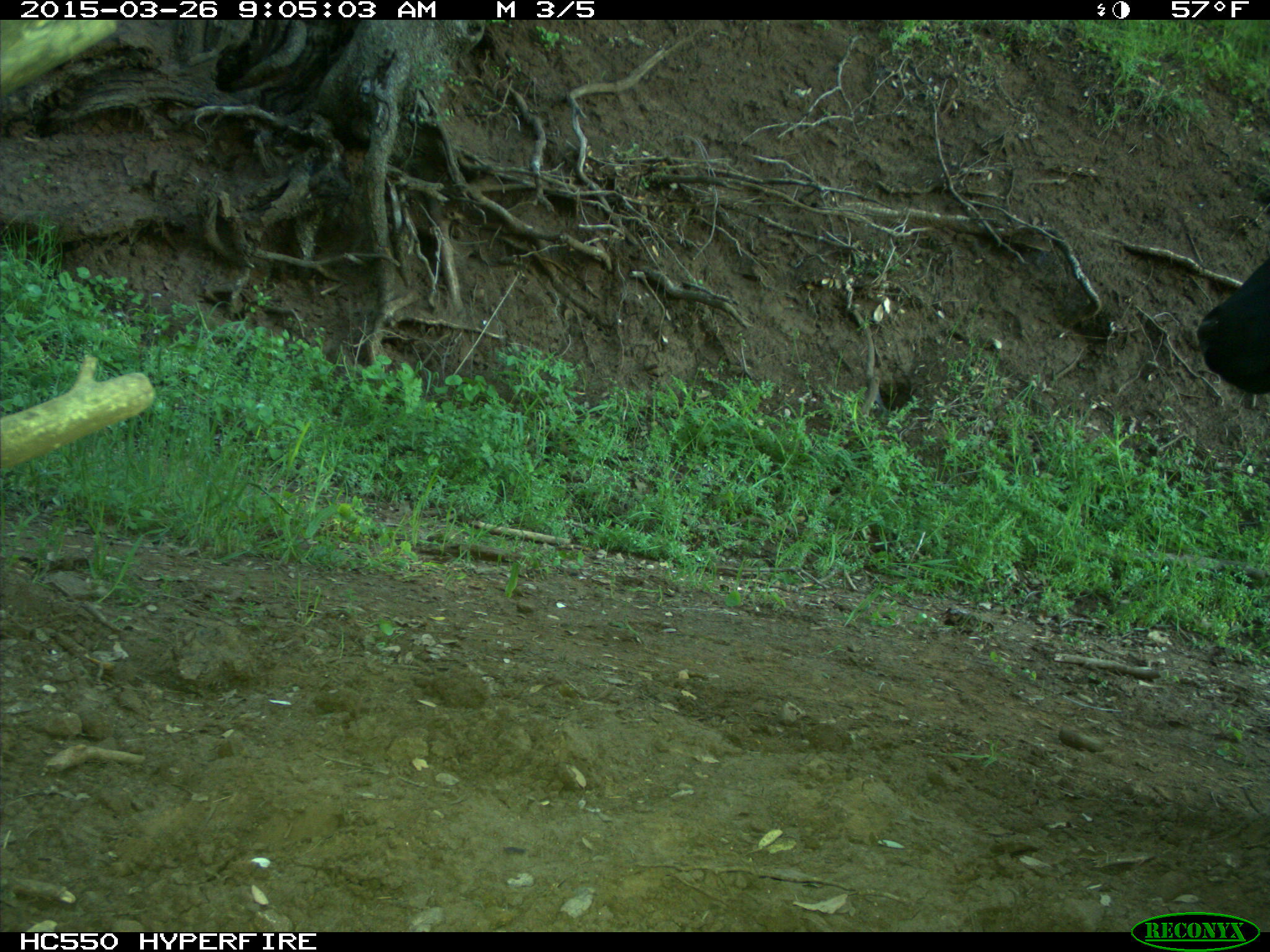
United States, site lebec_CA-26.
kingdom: Animalia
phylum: Chordata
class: Mammalia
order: Artiodactyla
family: Bovidae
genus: Bos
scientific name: Bos taurus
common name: domestic cow